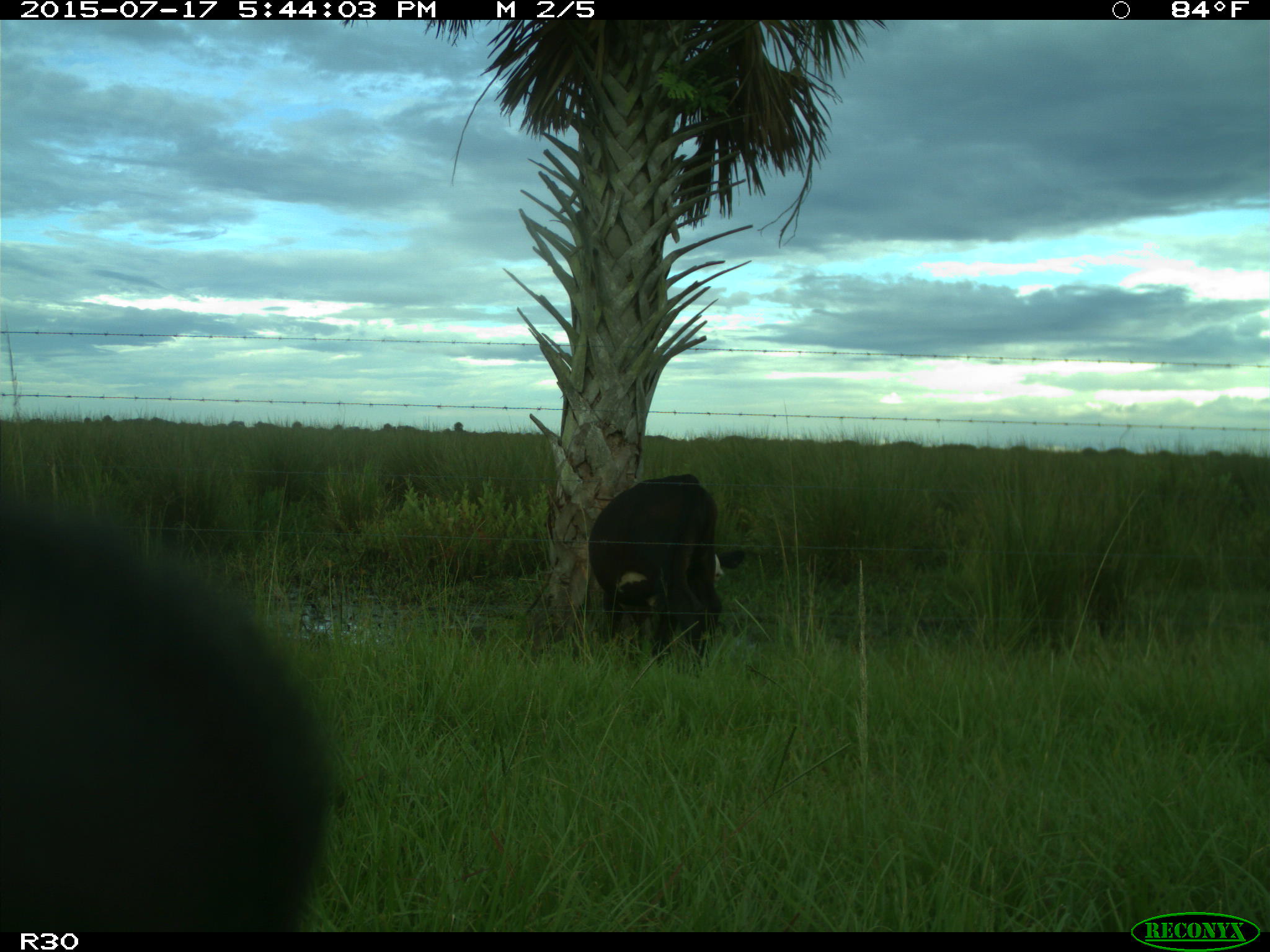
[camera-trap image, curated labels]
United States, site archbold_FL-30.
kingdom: Animalia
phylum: Chordata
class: Mammalia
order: Artiodactyla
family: Bovidae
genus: Bos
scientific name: Bos taurus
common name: domestic cow